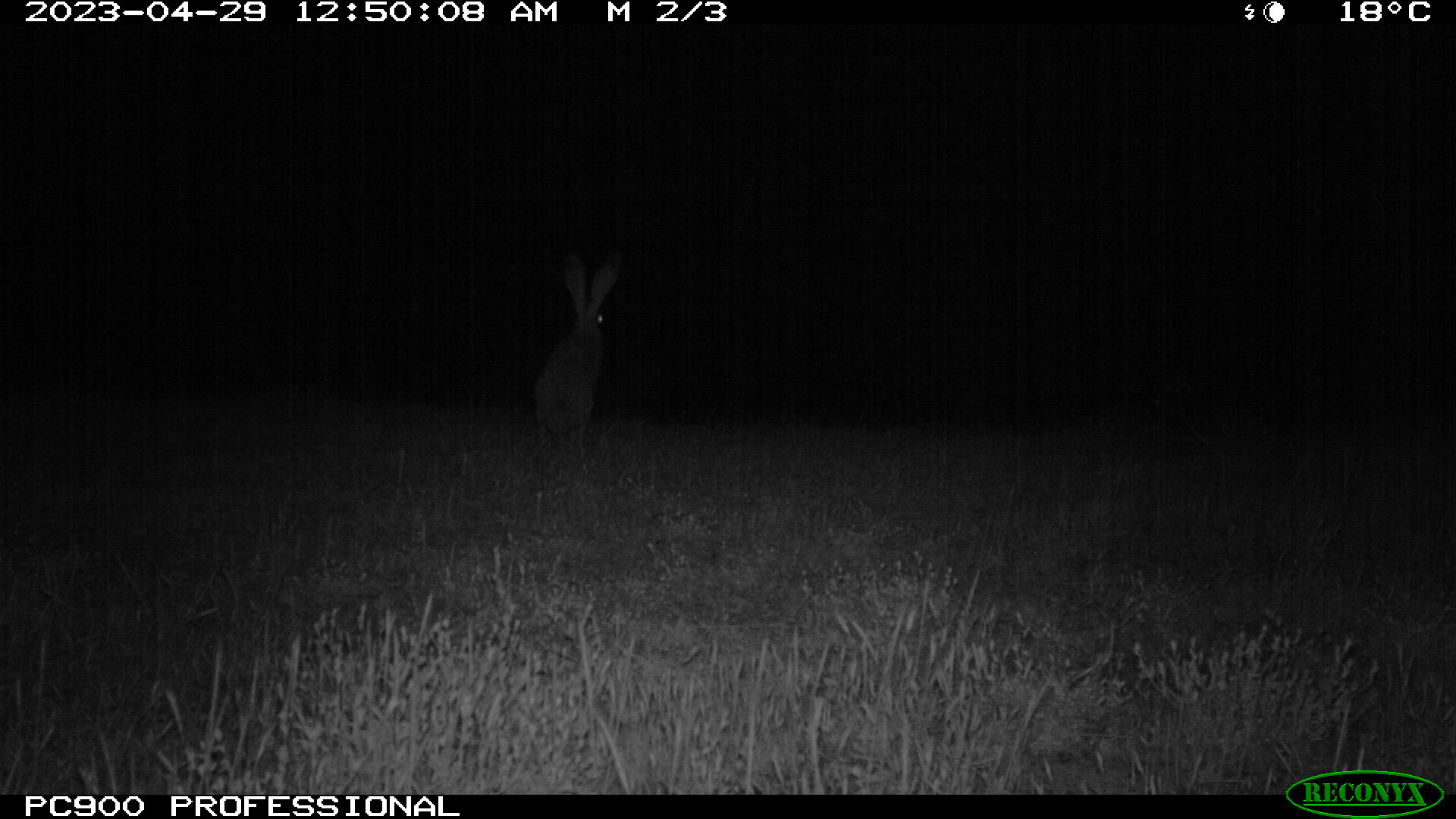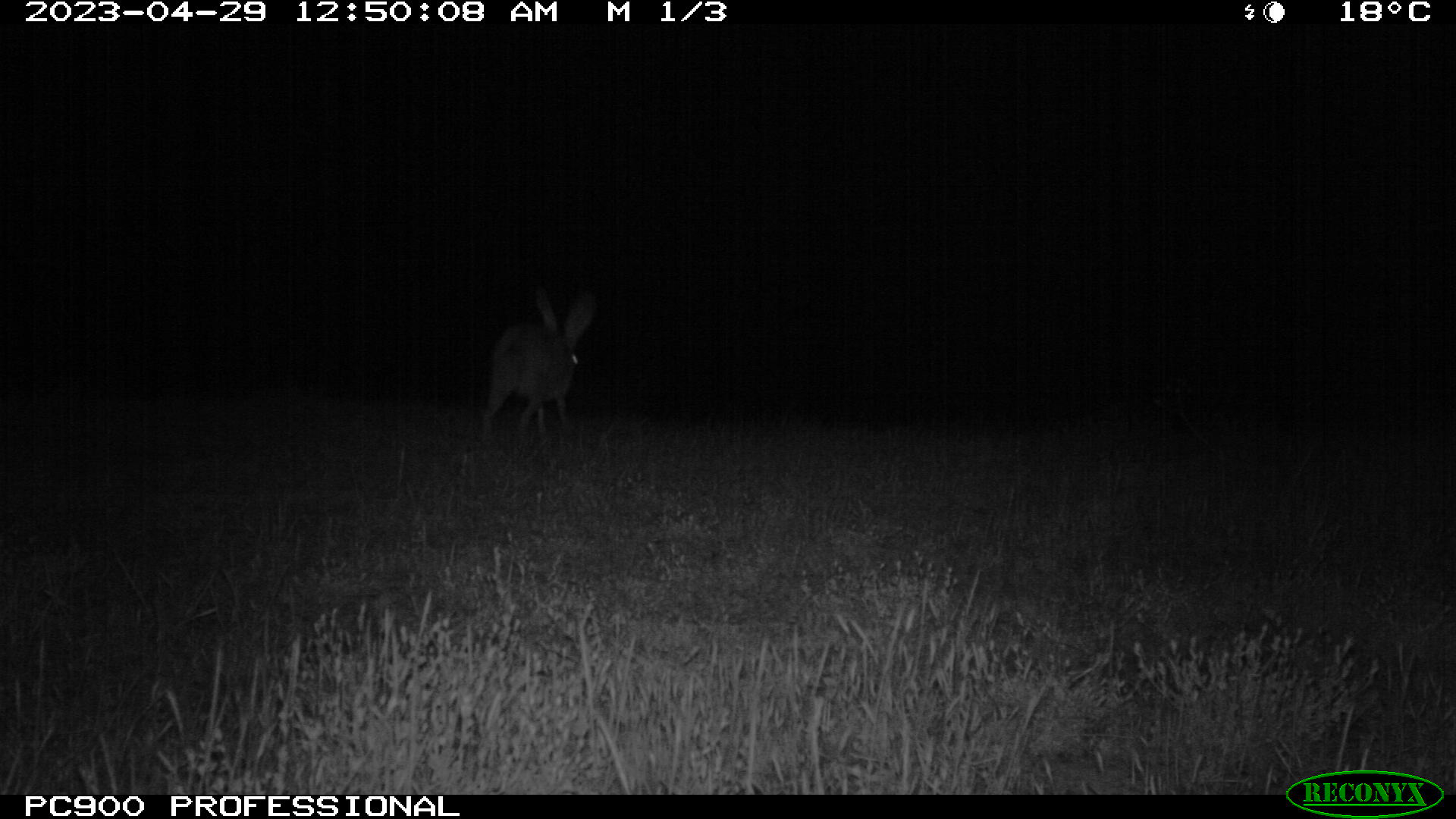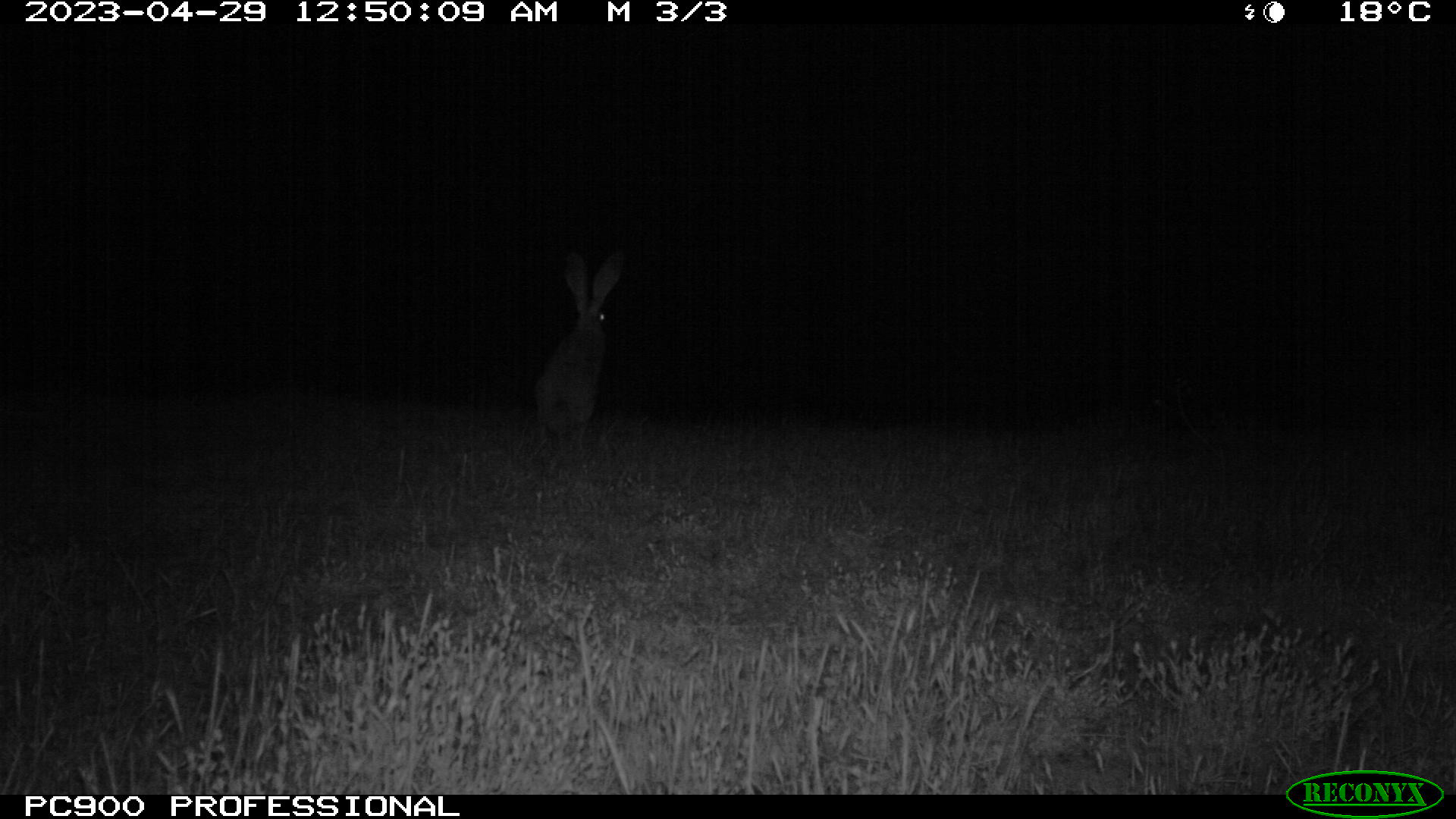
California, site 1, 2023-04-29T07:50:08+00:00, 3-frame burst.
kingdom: Animalia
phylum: Chordata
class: Mammalia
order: Lagomorpha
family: Leporidae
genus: Lepus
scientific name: Lepus californicus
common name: black-tailed jackrabbit